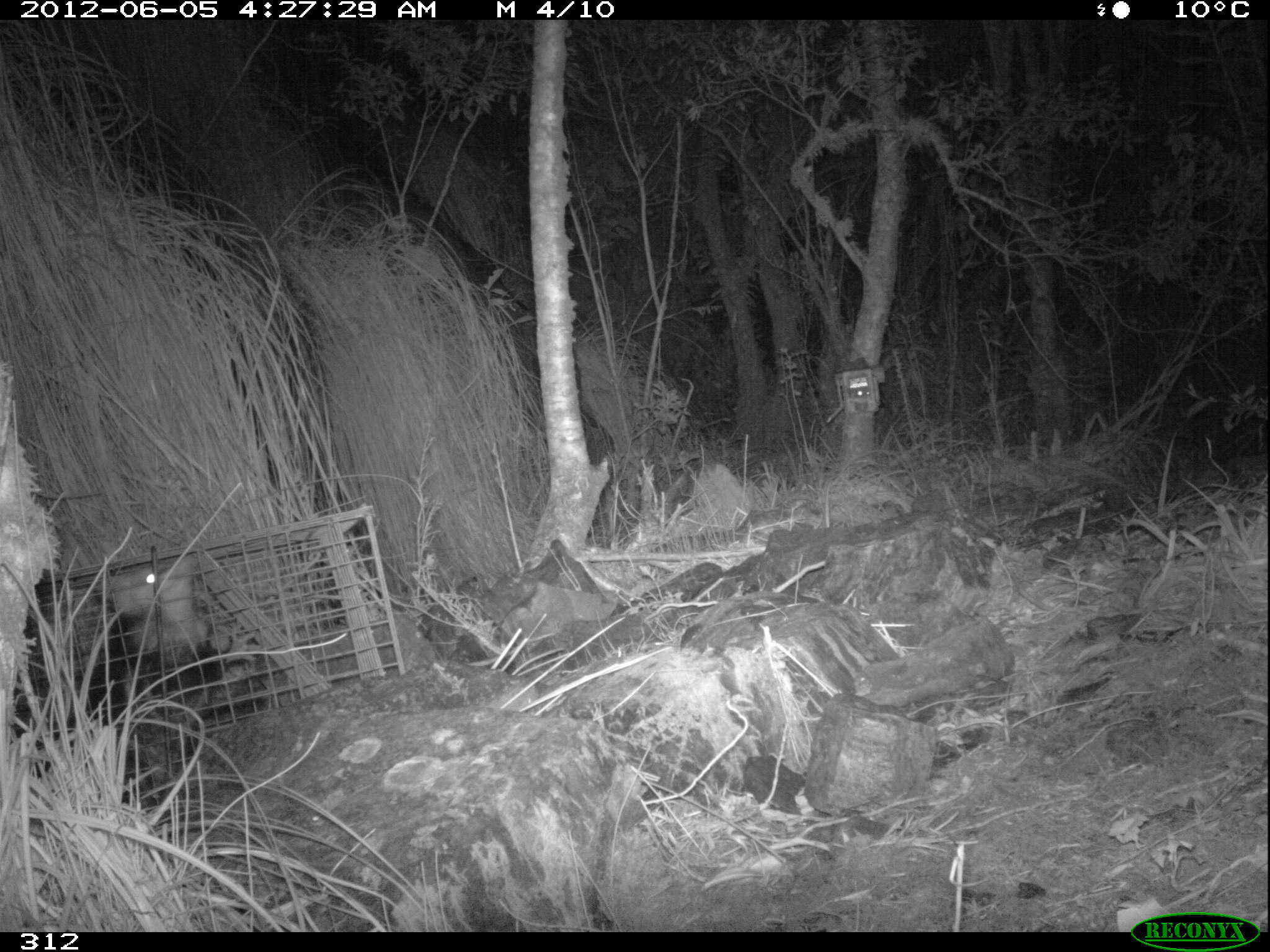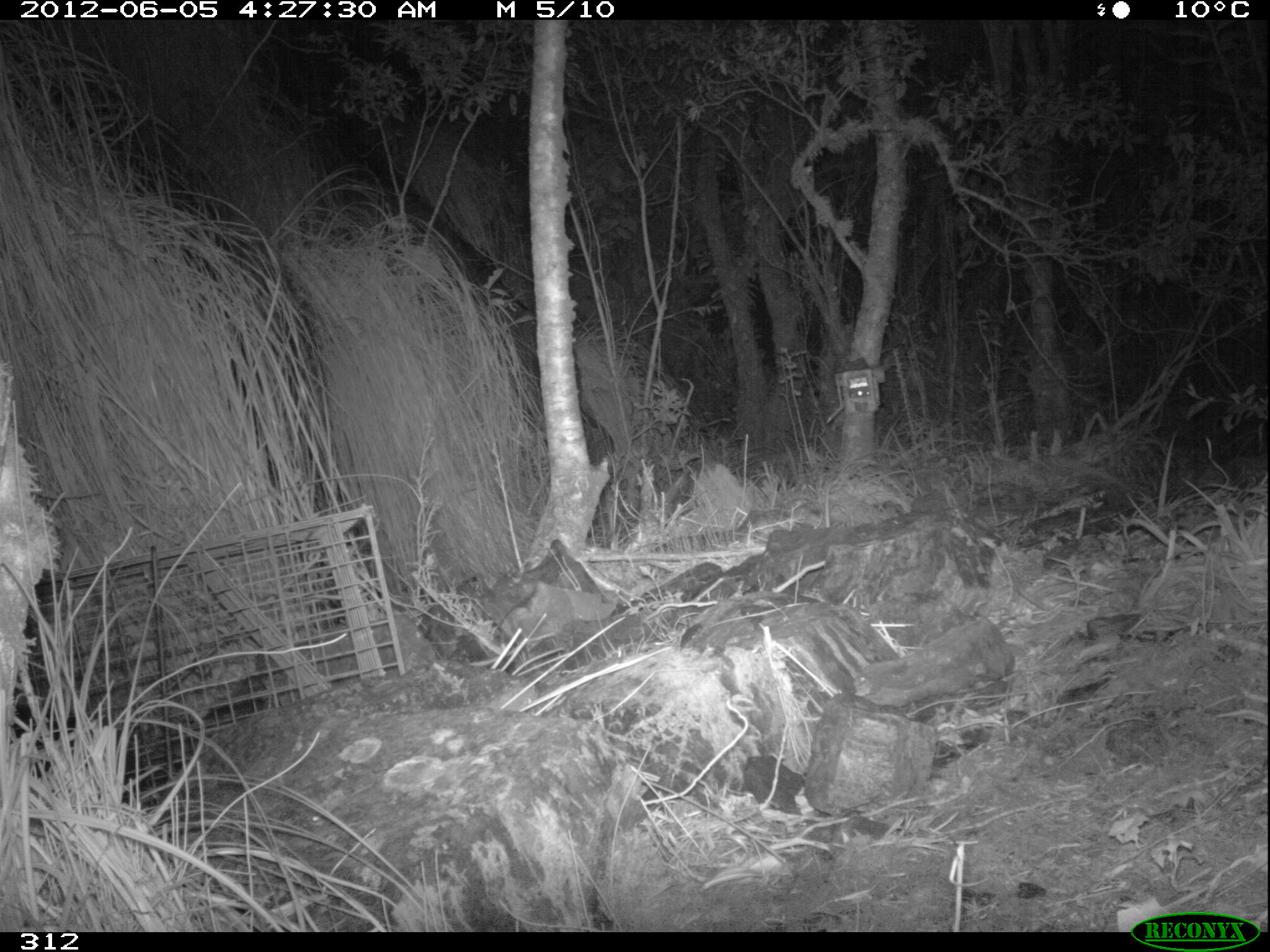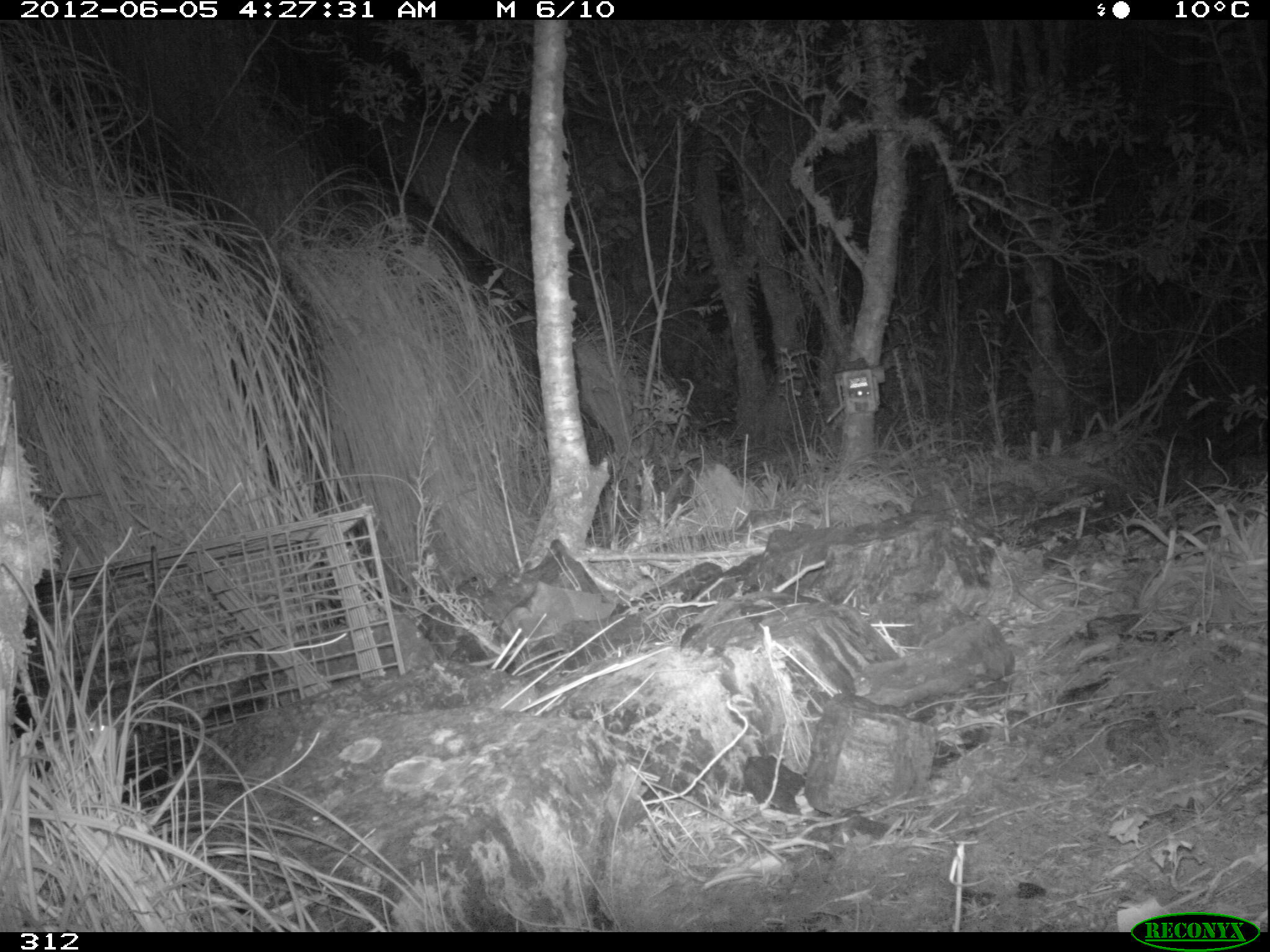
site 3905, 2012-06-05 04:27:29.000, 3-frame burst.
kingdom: Animalia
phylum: Chordata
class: Mammalia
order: Didelphimorphia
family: Didelphidae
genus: Didelphis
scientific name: Didelphis pernigra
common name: andean white-eared opossum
Didelphis pernigra (andean white-eared opossum).